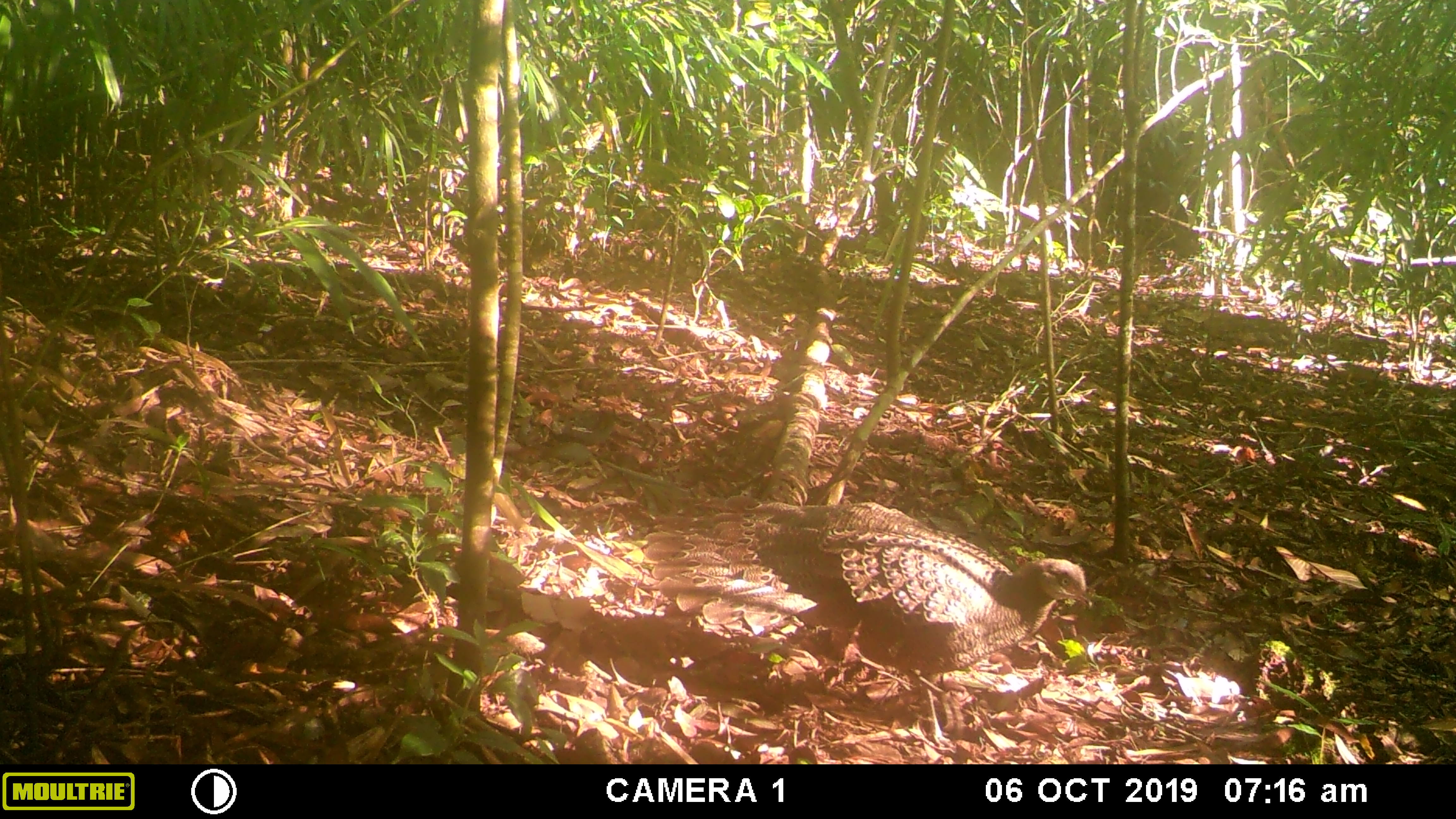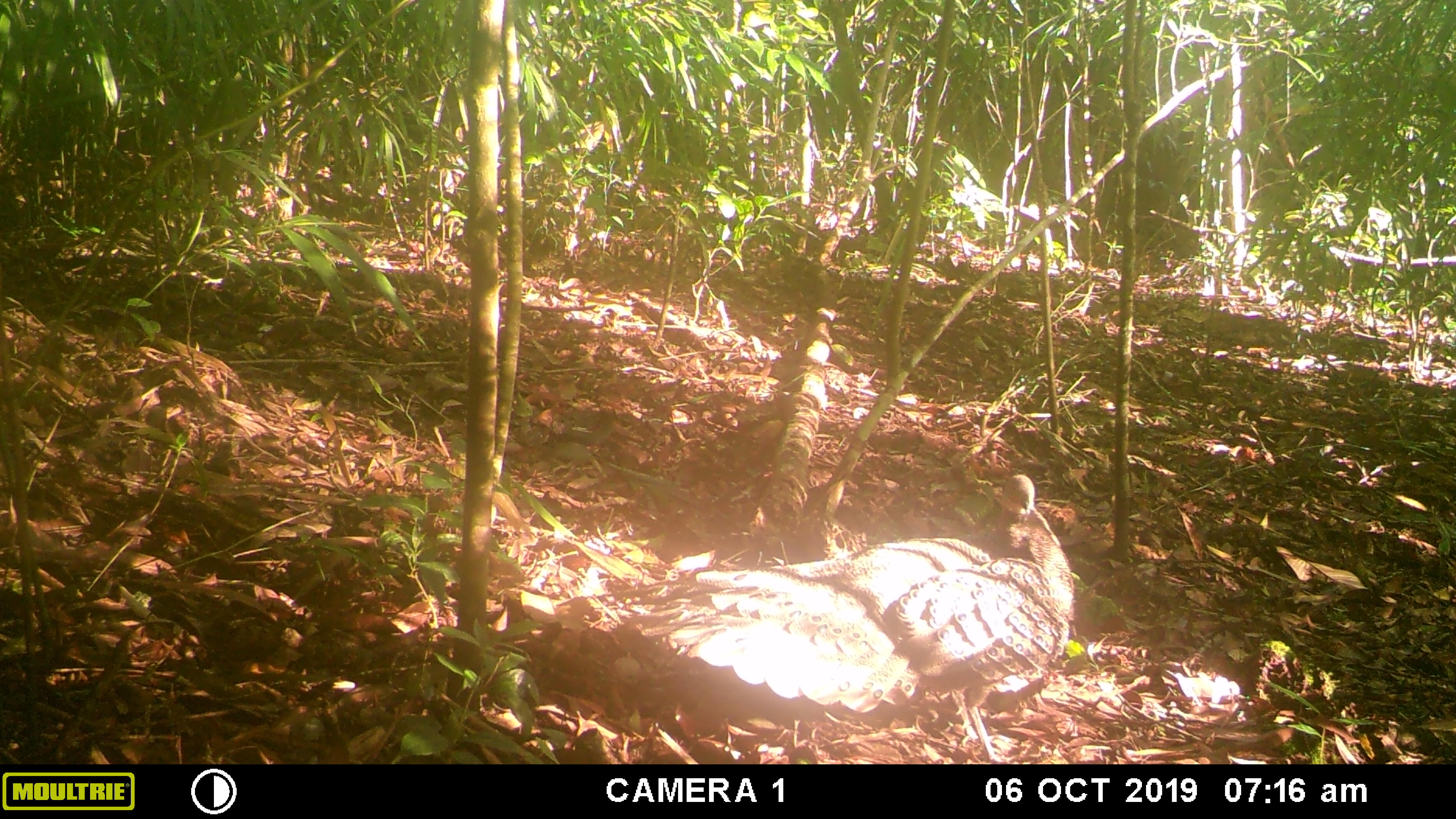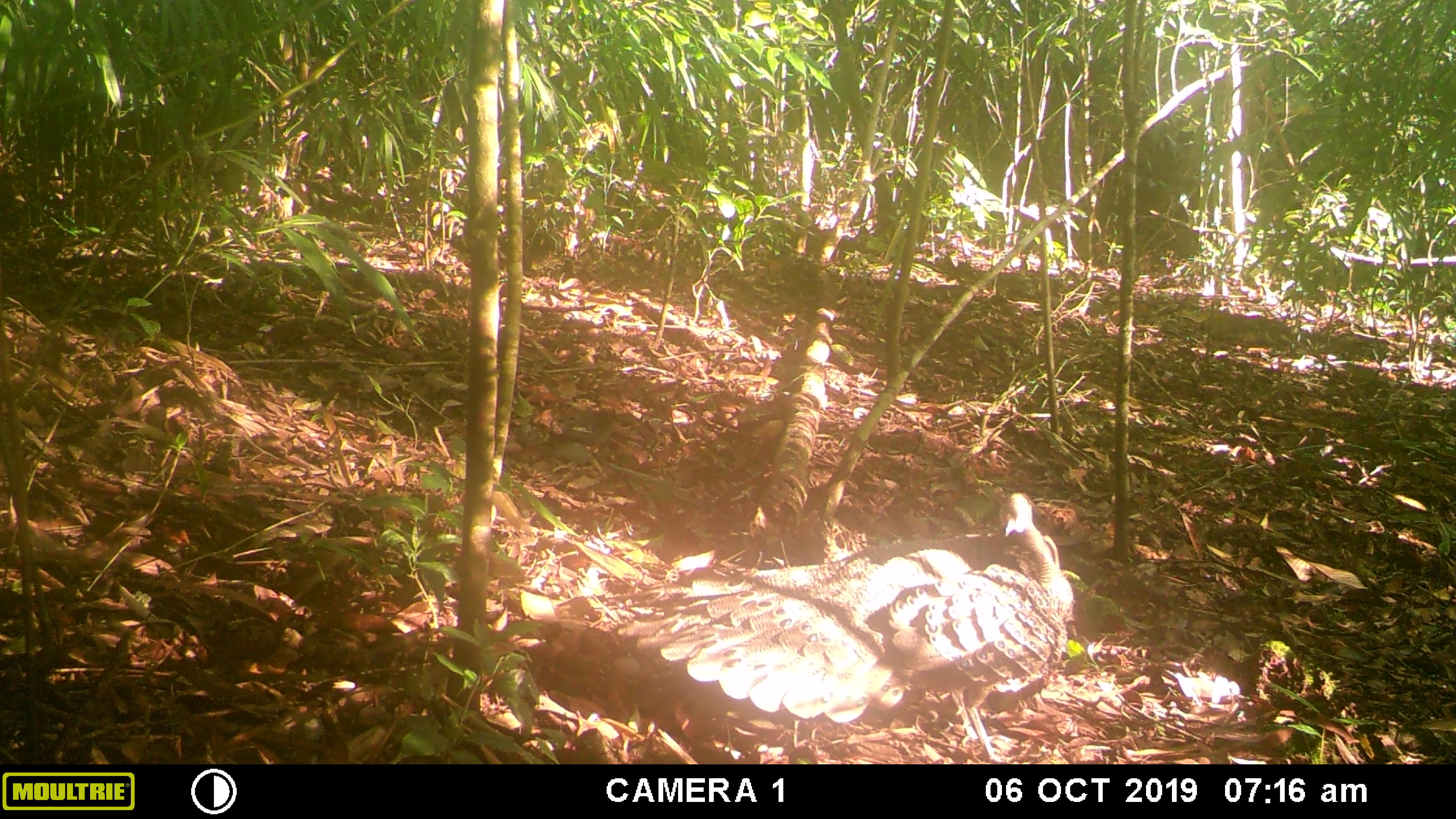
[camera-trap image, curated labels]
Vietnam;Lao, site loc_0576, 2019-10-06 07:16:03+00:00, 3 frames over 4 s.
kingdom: Animalia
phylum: Chordata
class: Aves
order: Galliformes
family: Phasianidae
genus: Polyplectron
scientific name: Polyplectron bicalcaratum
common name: gray peacock-pheasant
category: grey peacock pheasant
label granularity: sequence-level